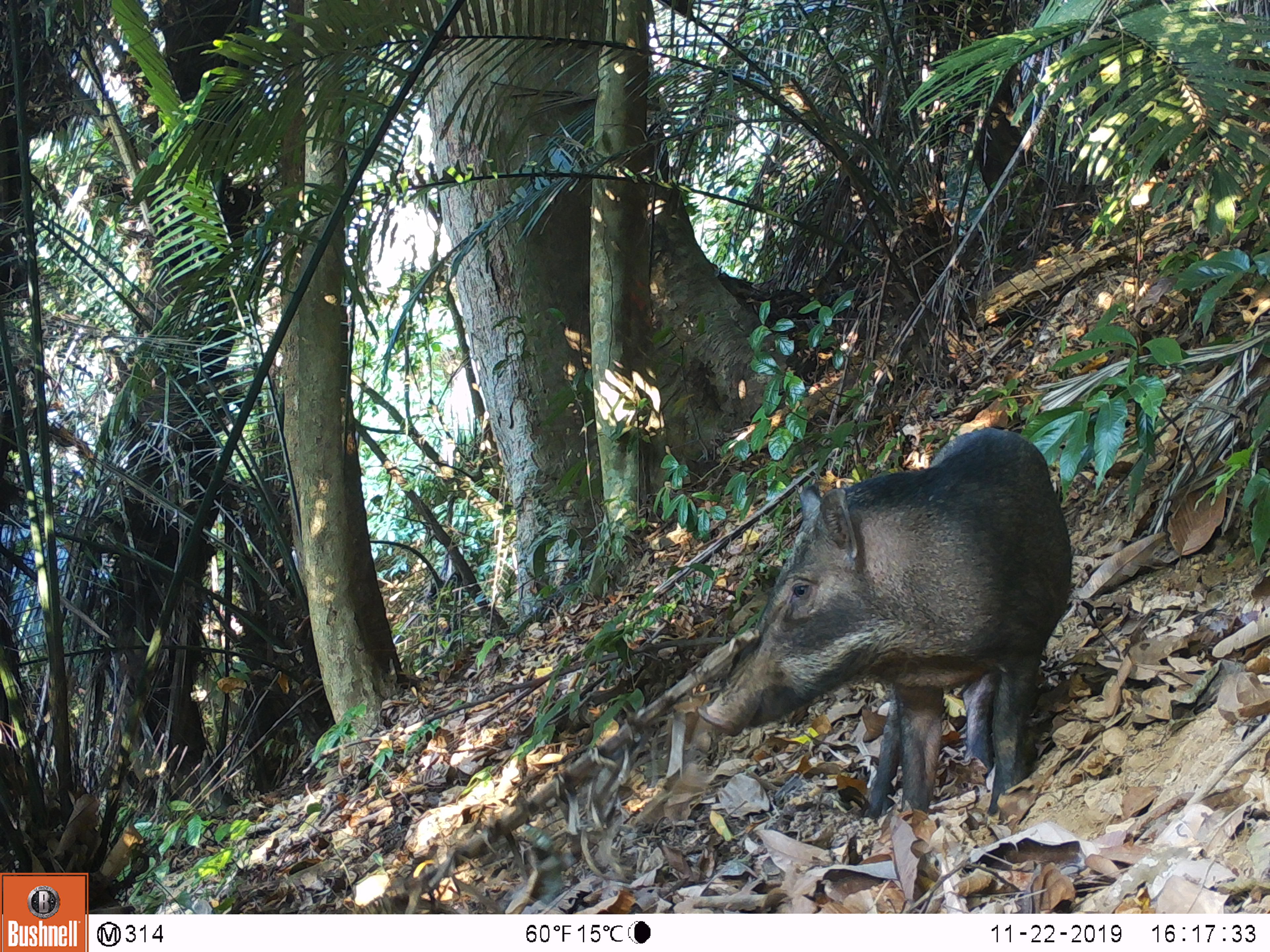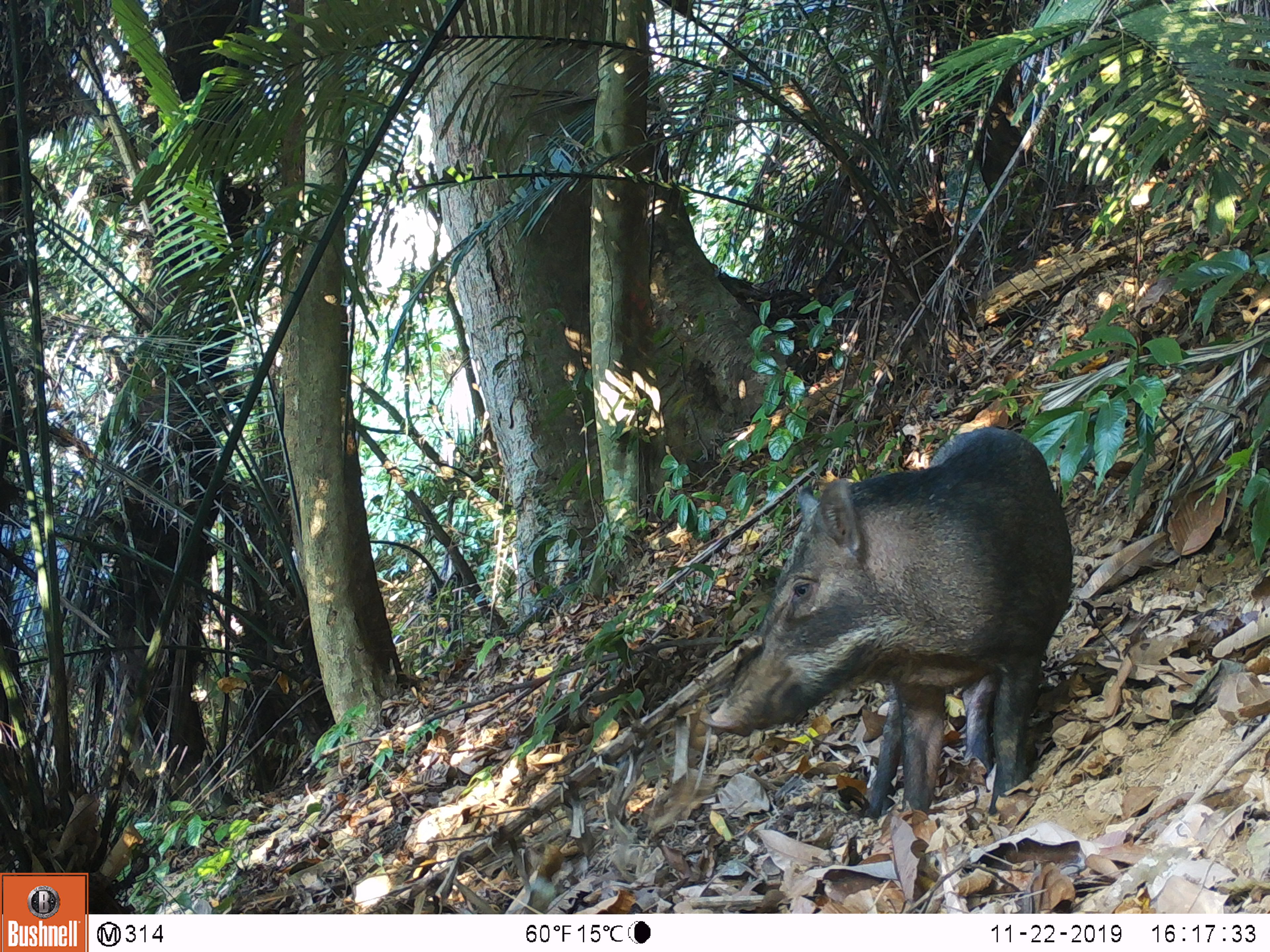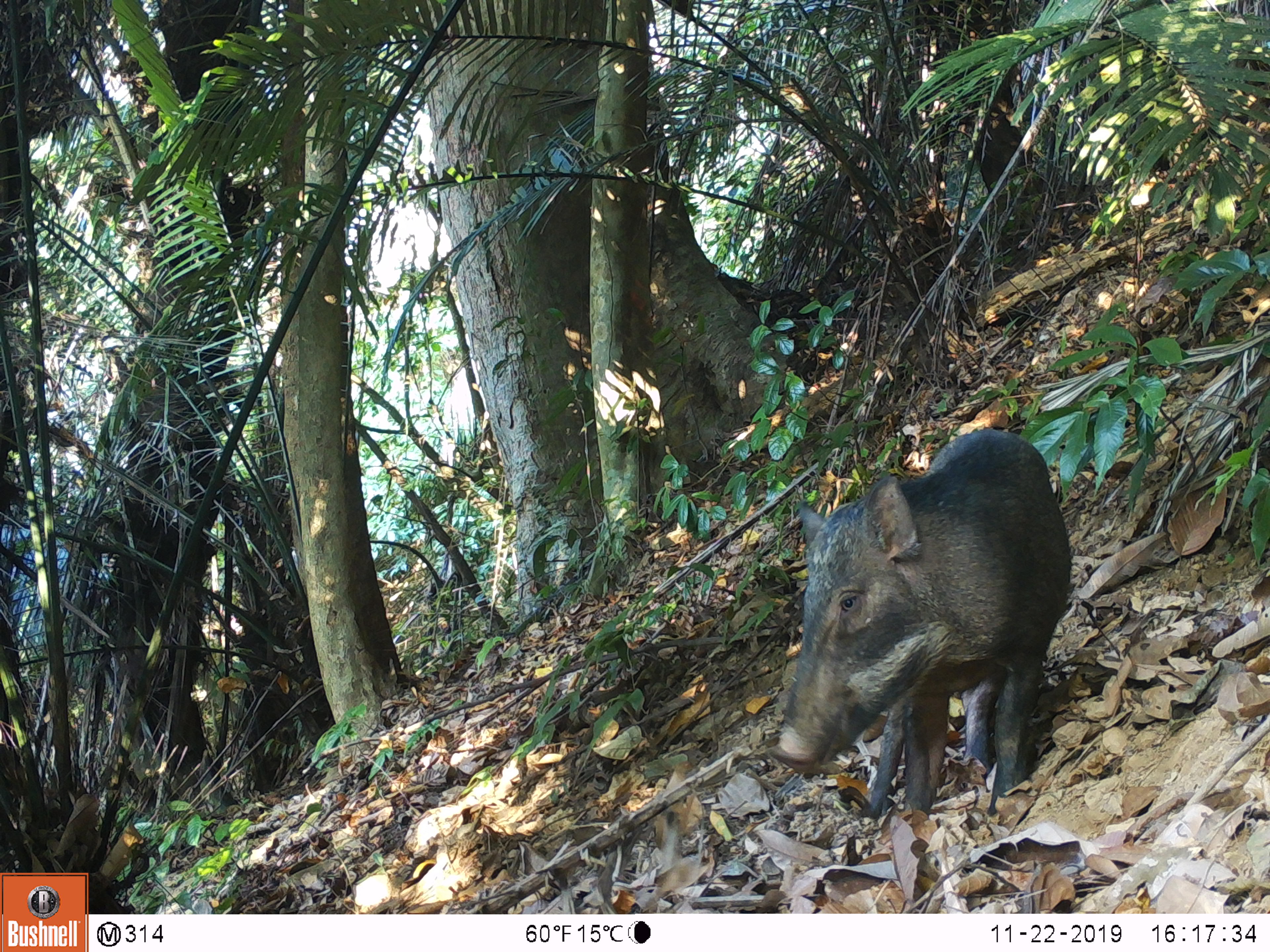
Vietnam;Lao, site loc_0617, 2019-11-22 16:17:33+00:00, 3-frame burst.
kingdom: Animalia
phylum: Chordata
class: Mammalia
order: Artiodactyla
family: Suidae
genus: Sus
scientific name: Sus scrofa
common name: eurasian wild pig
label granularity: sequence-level